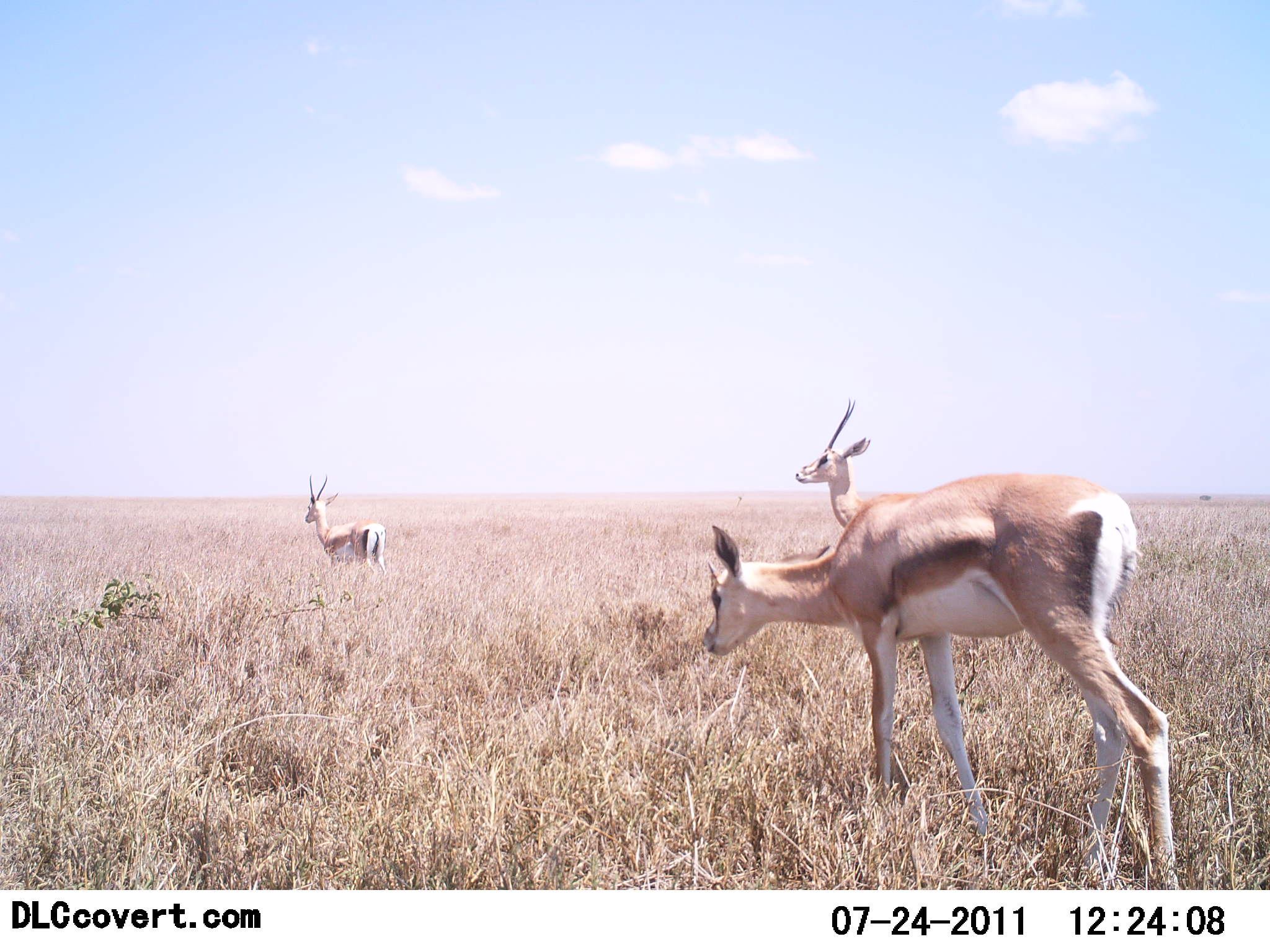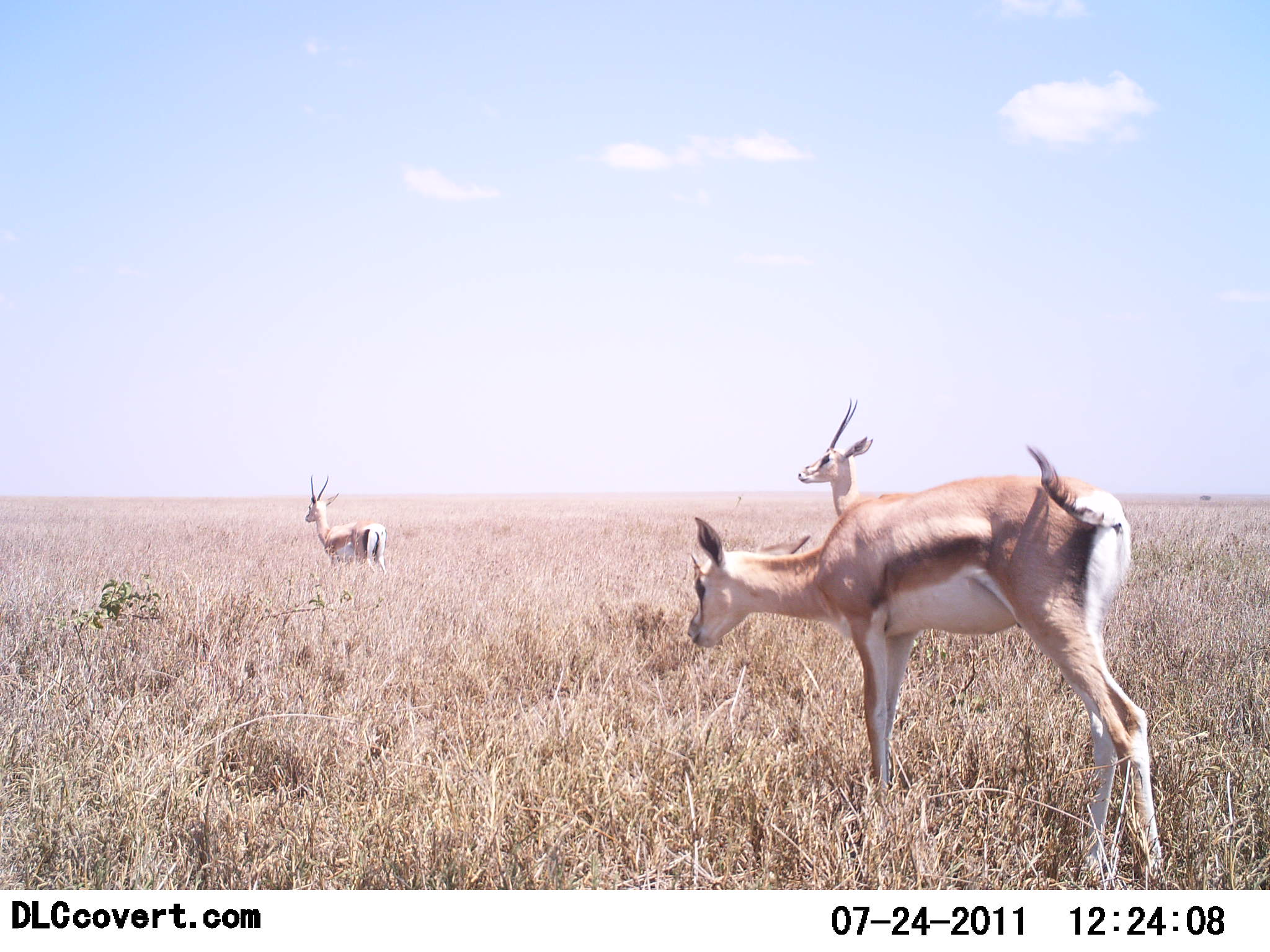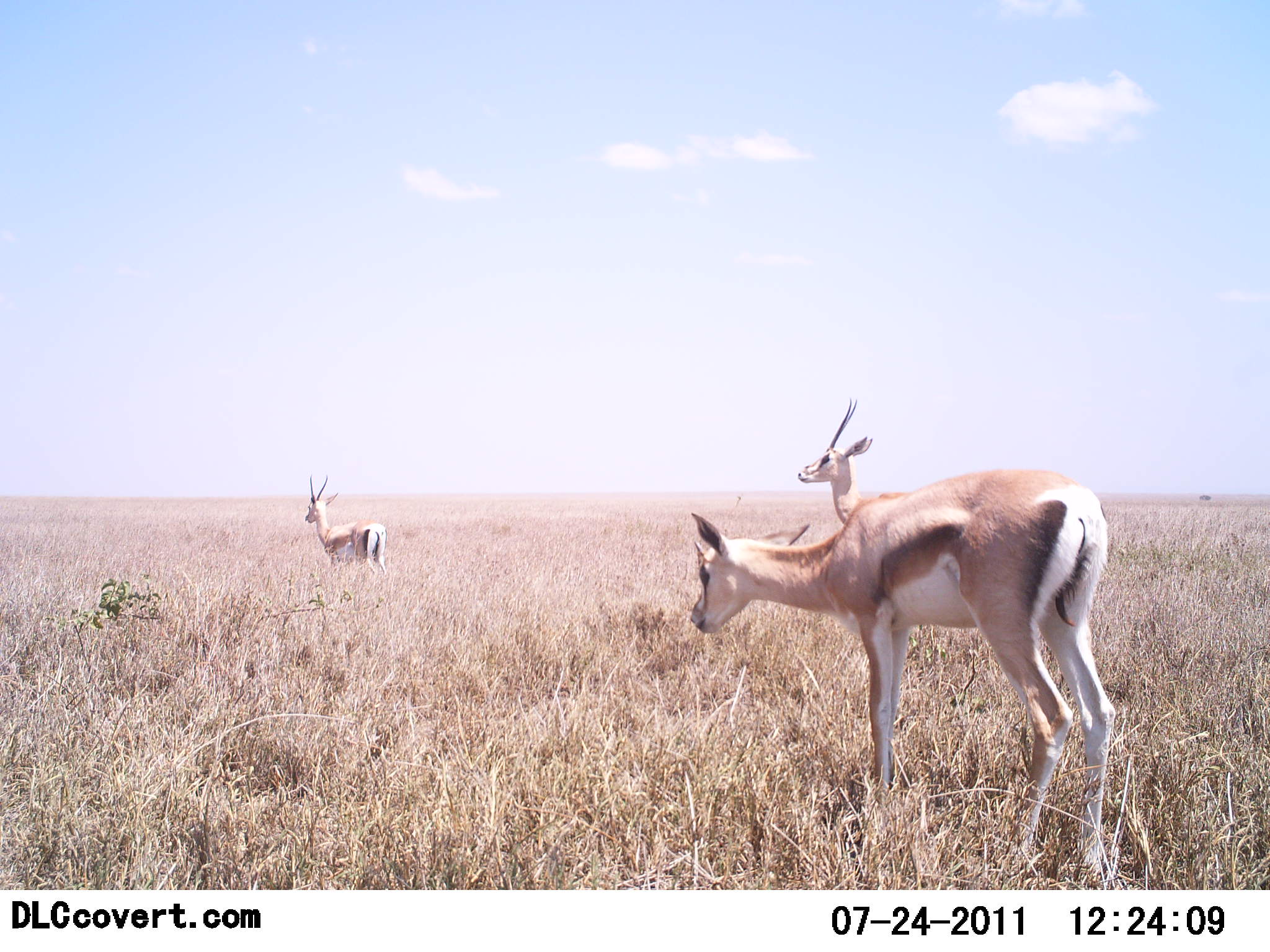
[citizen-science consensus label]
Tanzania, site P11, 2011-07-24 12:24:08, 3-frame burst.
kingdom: Animalia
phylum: Chordata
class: Mammalia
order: Artiodactyla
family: Bovidae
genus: Nanger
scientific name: Nanger granti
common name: grant's gazelle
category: gazellegrants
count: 3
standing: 90%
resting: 0%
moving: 10%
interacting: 0%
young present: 0%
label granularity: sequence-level